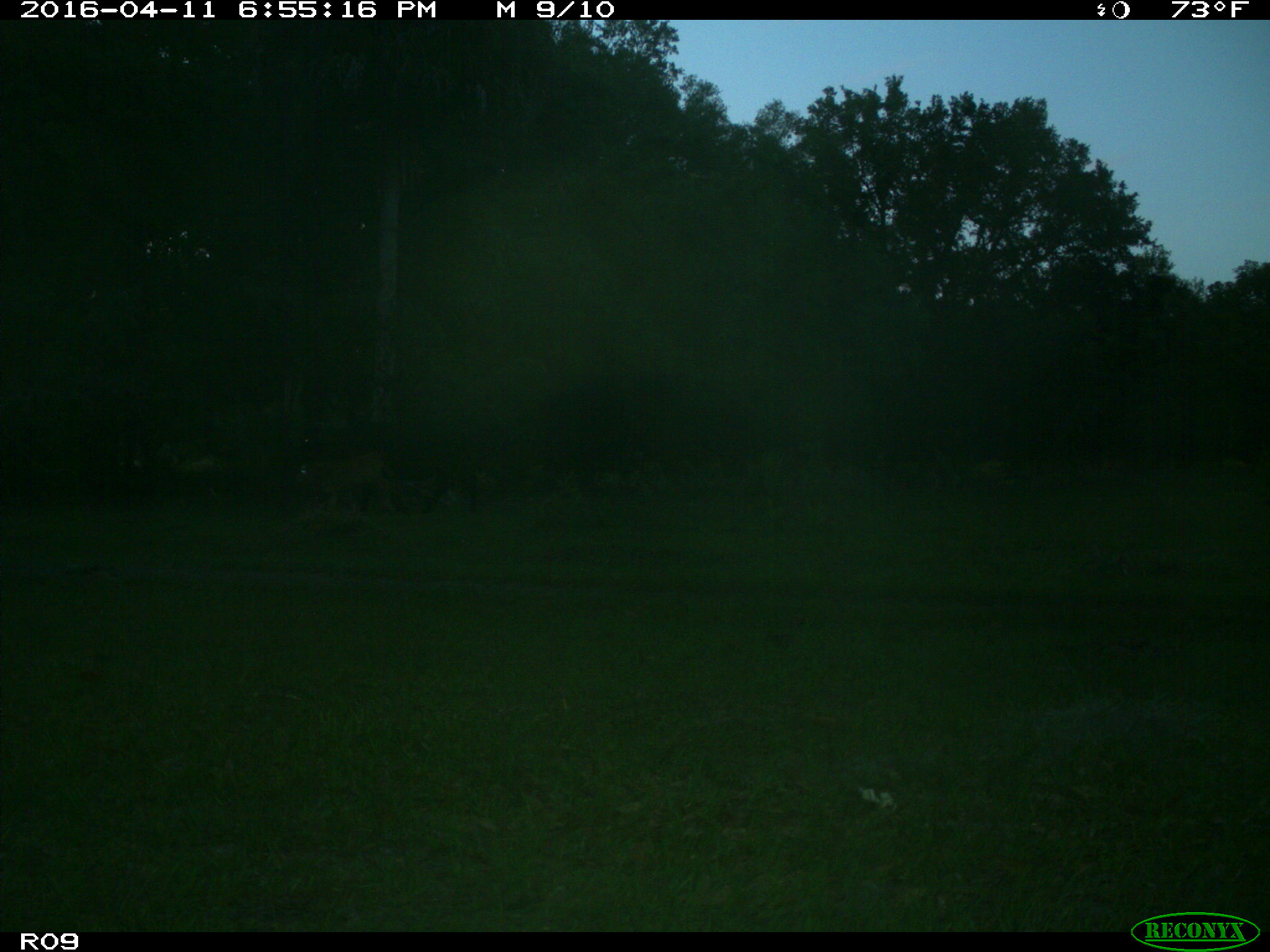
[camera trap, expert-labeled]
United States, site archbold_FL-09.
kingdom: Animalia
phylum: Chordata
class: Mammalia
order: Artiodactyla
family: Bovidae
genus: Bos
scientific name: Bos taurus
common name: domestic cow